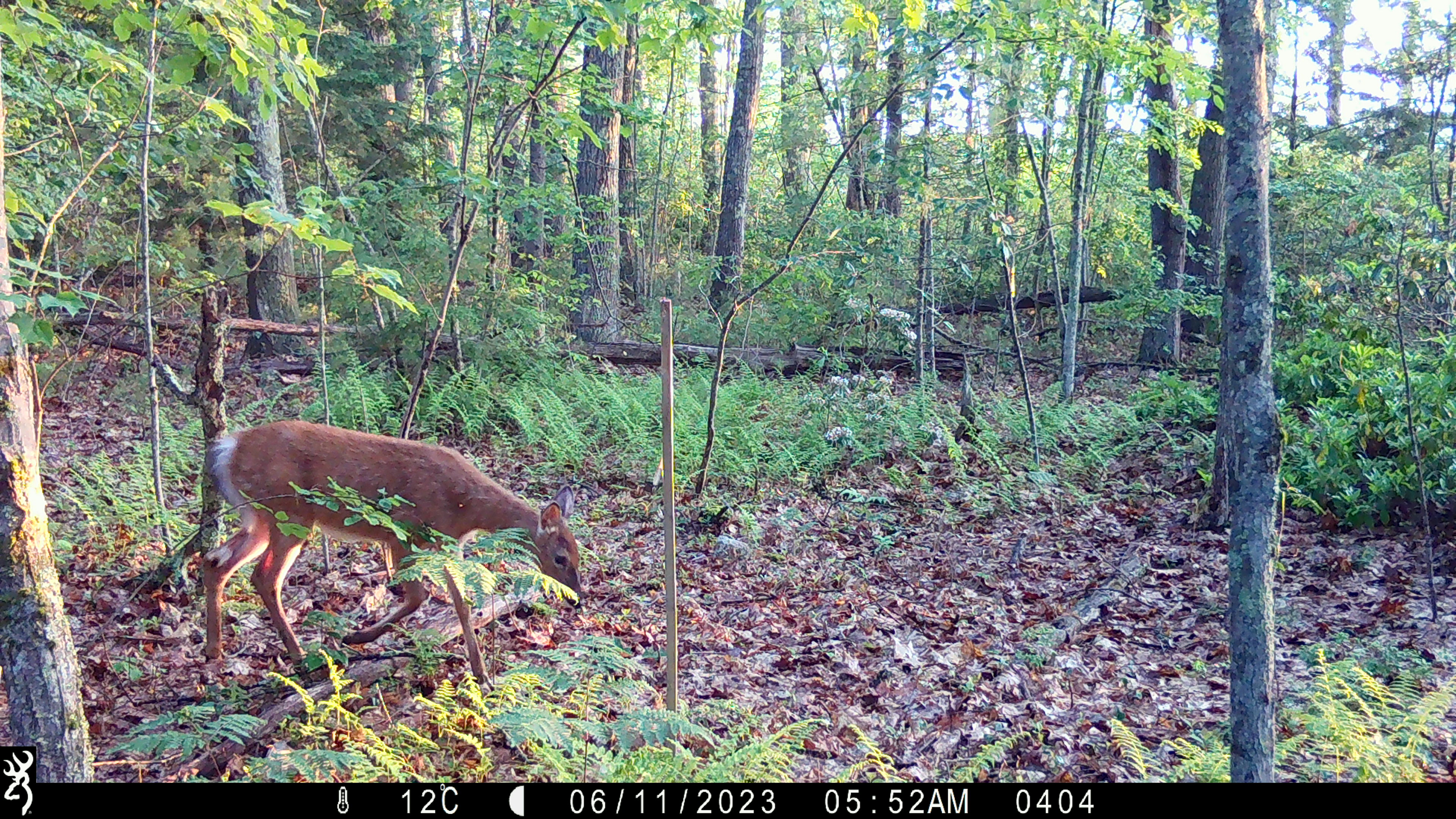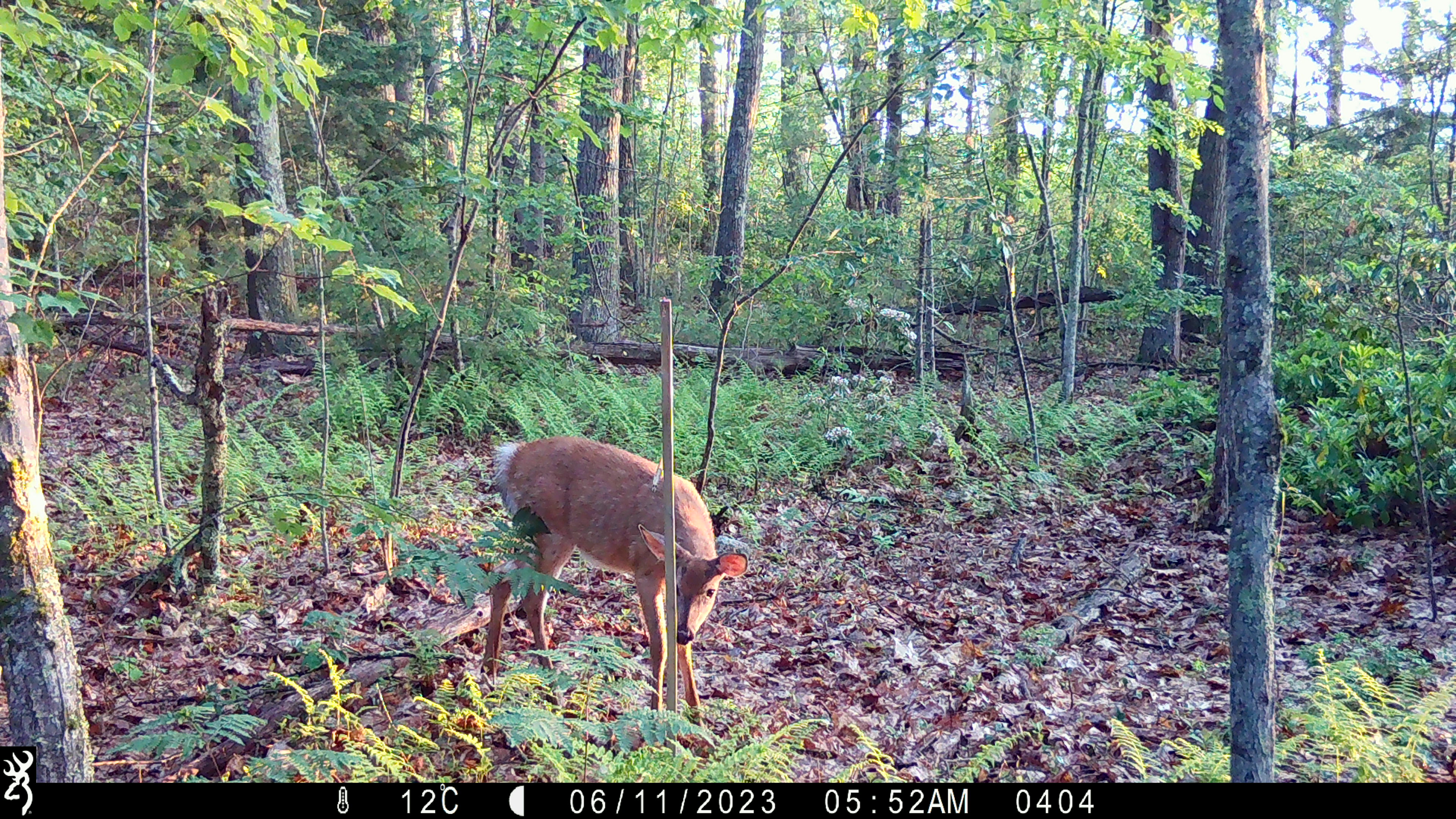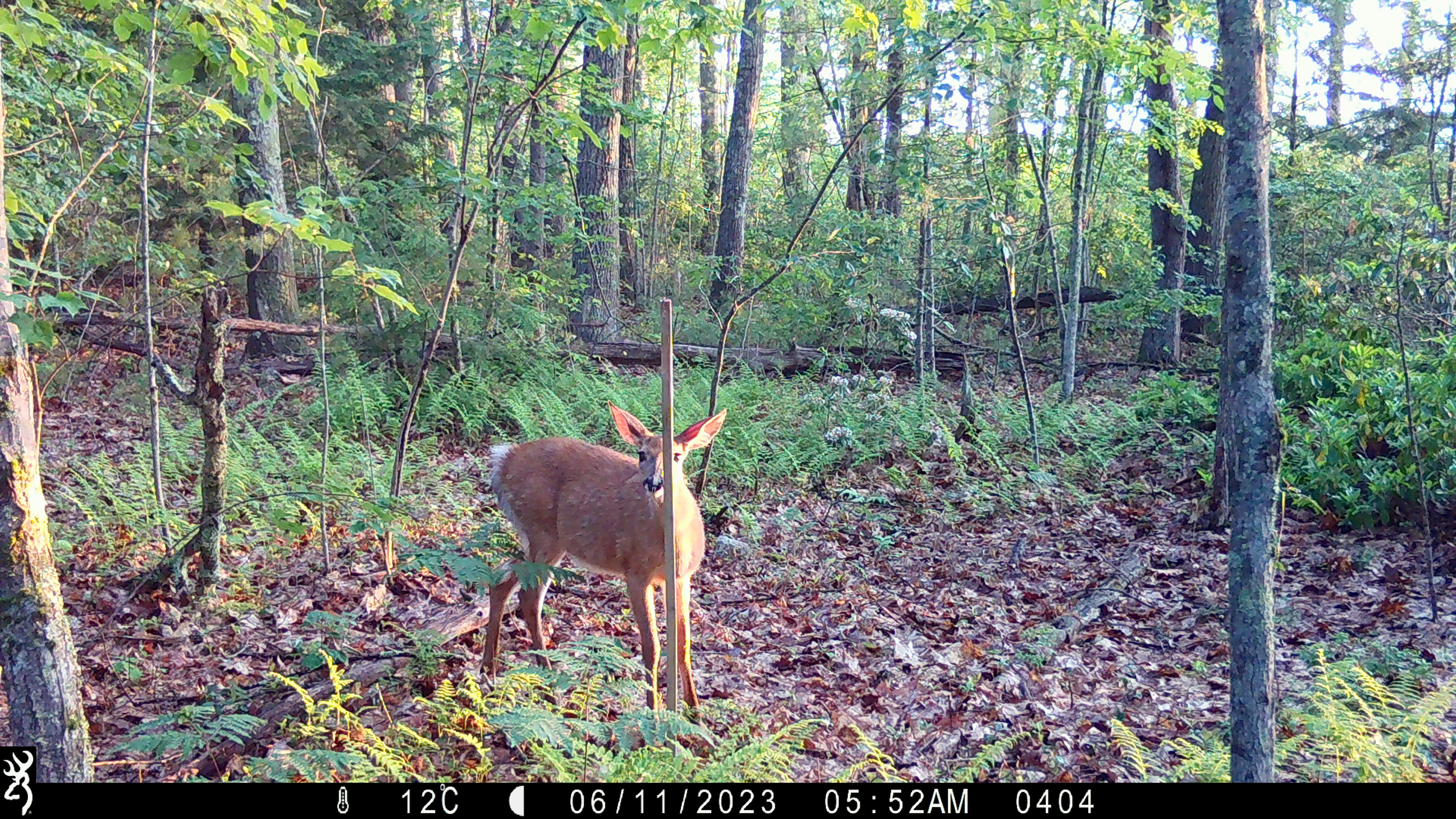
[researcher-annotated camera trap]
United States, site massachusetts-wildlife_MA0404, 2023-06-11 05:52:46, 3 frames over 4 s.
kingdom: Animalia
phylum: Chordata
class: Mammalia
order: Artiodactyla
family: Cervidae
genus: Odocoileus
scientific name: Odocoileus virginianus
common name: white-tailed deer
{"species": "white-tailed deer (Odocoileus virginianus)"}